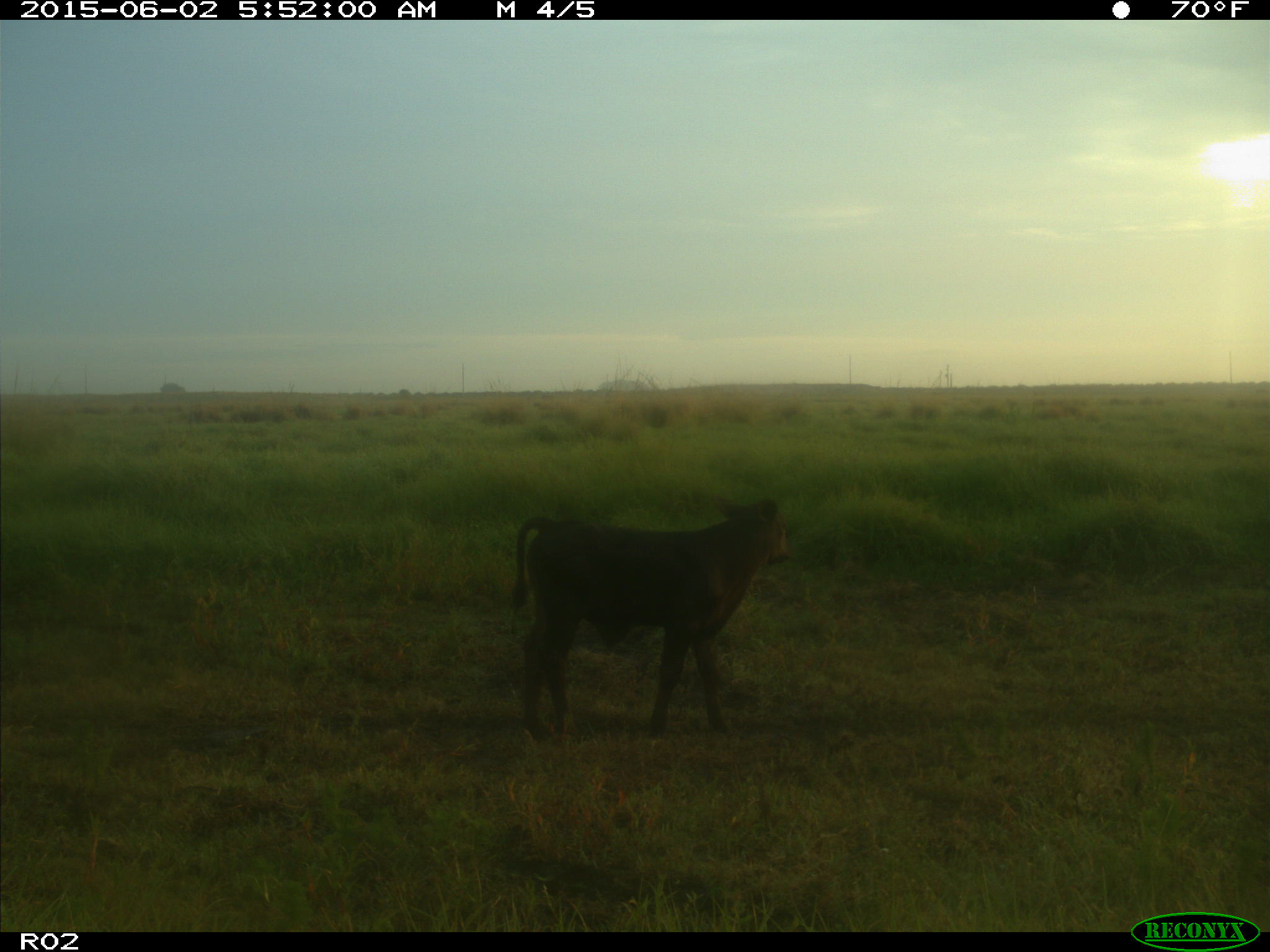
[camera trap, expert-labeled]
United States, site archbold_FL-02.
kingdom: Animalia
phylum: Chordata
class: Mammalia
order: Artiodactyla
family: Bovidae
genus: Bos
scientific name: Bos taurus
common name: domestic cow